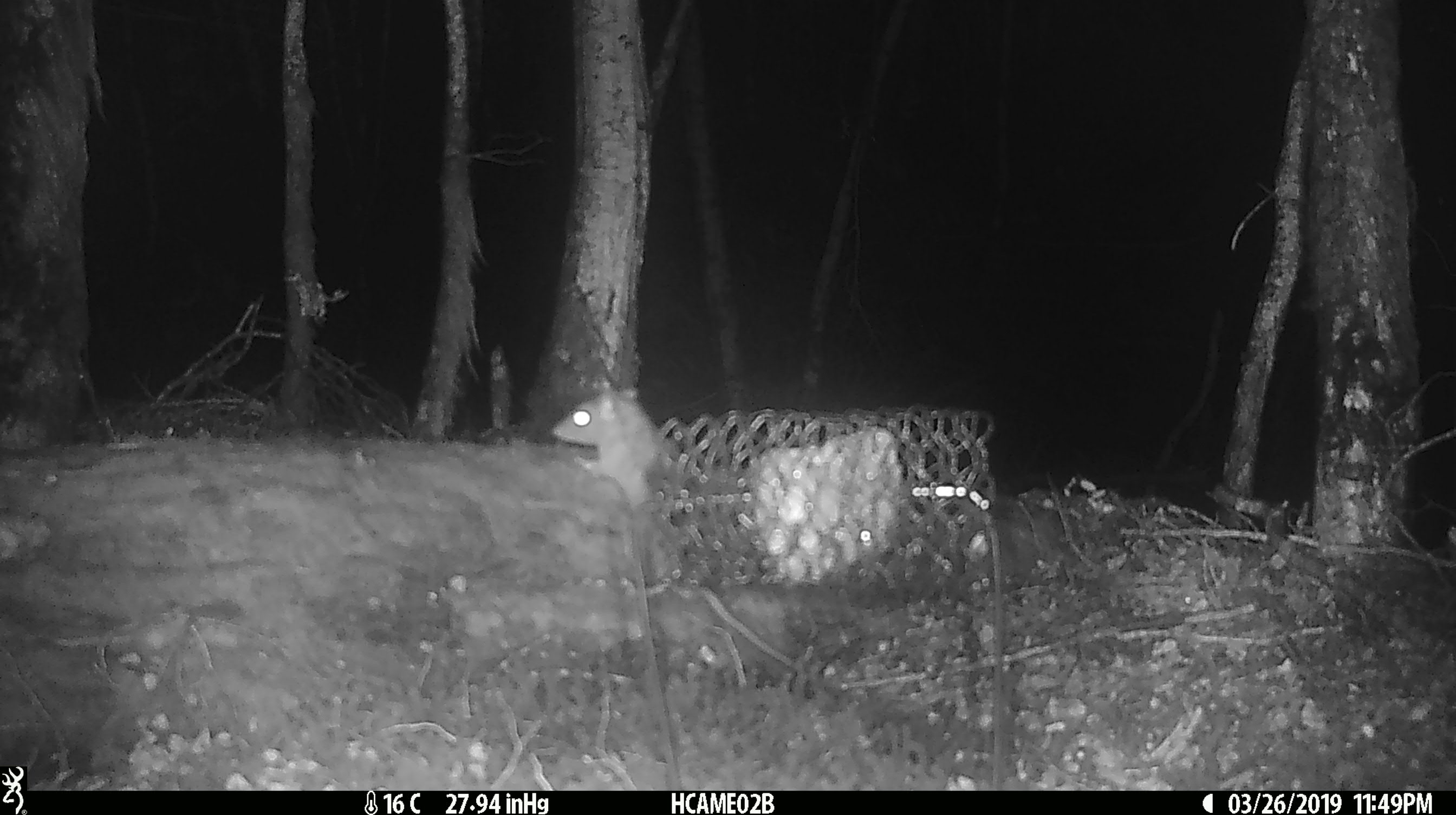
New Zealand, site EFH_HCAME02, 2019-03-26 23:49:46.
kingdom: Animalia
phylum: Chordata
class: Mammalia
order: Rodentia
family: Muridae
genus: Rattus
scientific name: Rattus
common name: rat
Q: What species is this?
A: Rat (Rattus).